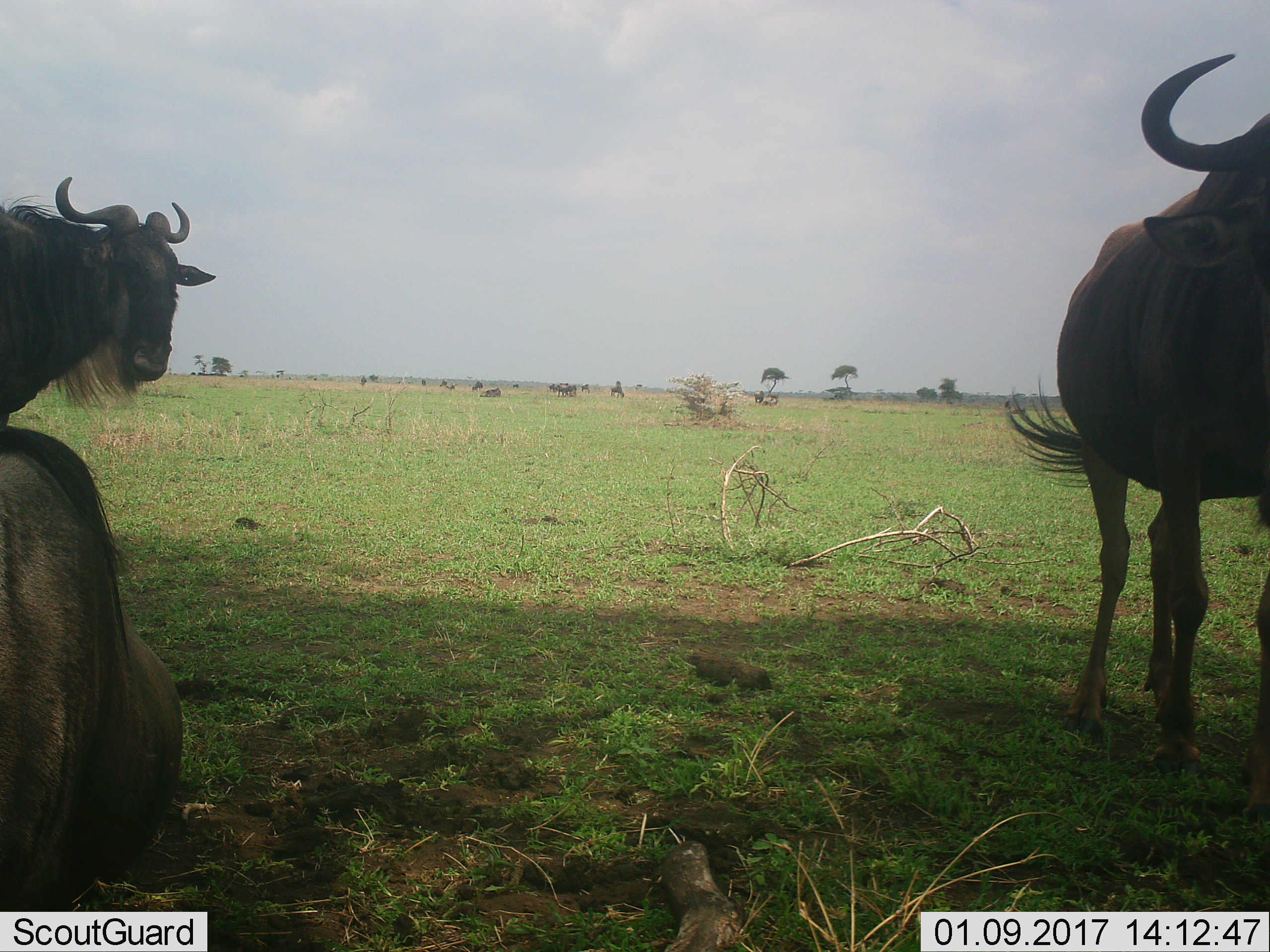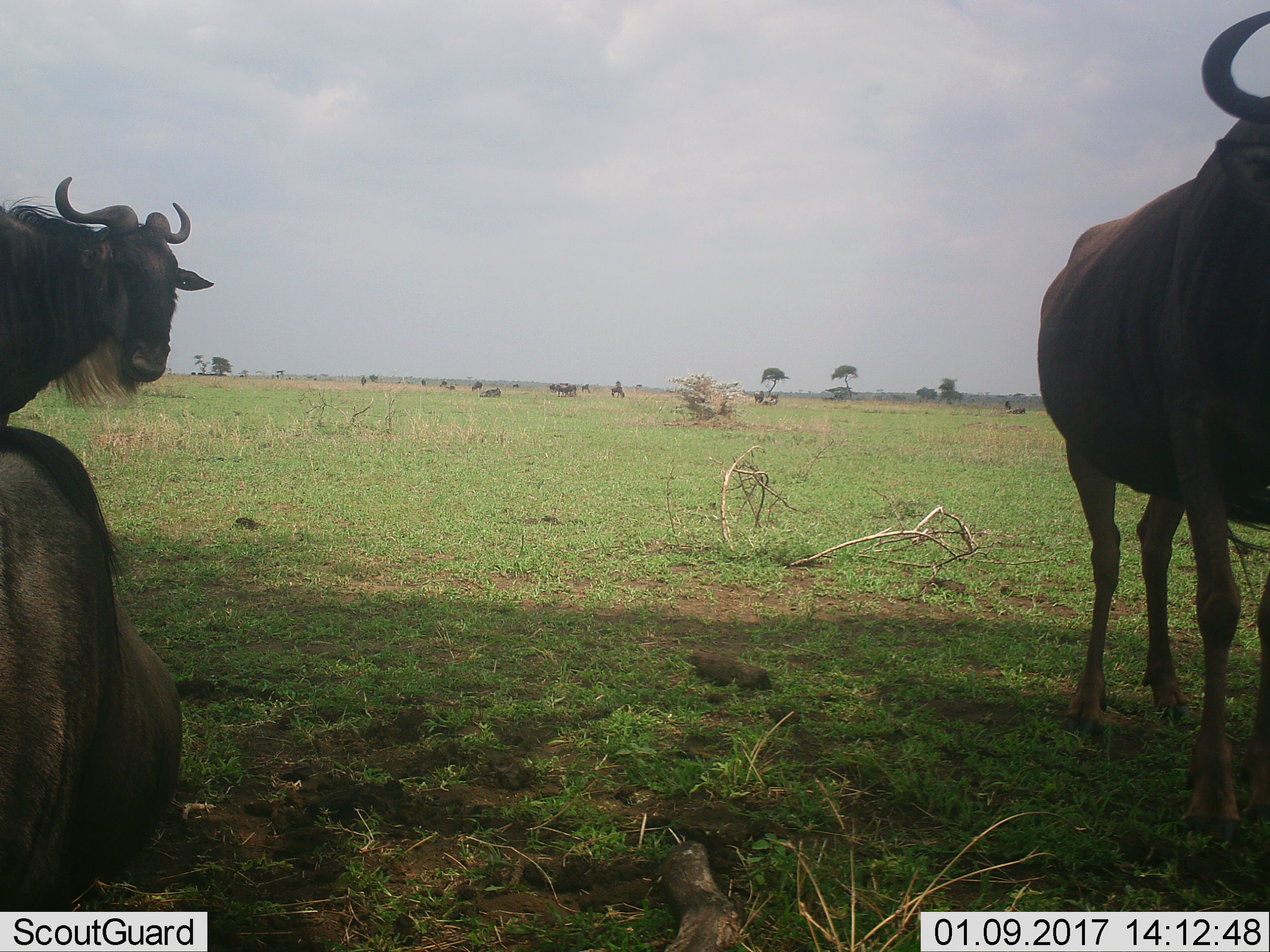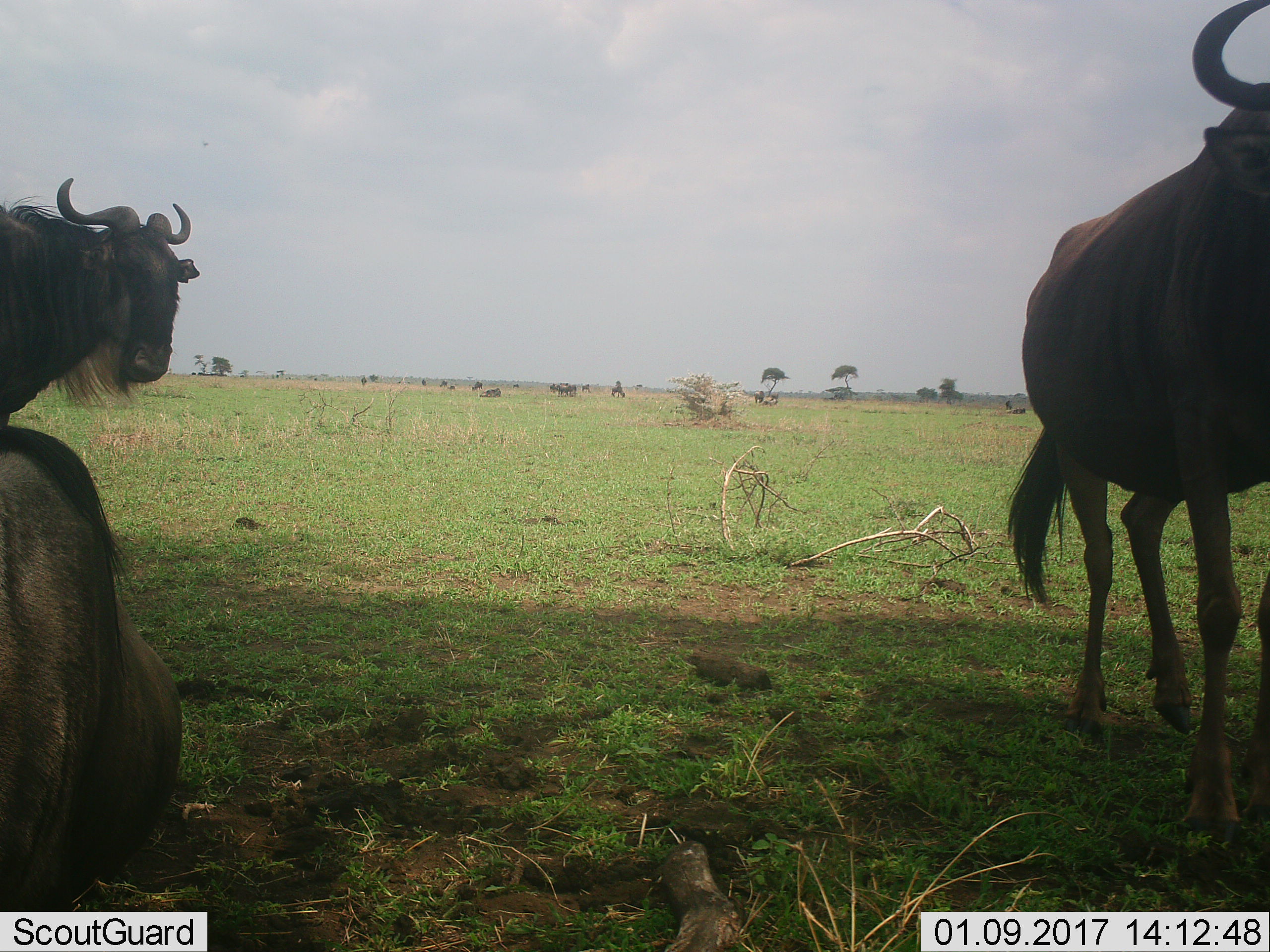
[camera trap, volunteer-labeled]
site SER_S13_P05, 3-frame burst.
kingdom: Animalia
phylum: Chordata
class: Mammalia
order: Artiodactyla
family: Bovidae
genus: Connochaetes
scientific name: Connochaetes taurinus taurinus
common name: blue wildebeest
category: wildebeestblue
Wildebeestblue (blue wildebeest) (Connochaetes taurinus taurinus), count 7. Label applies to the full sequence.